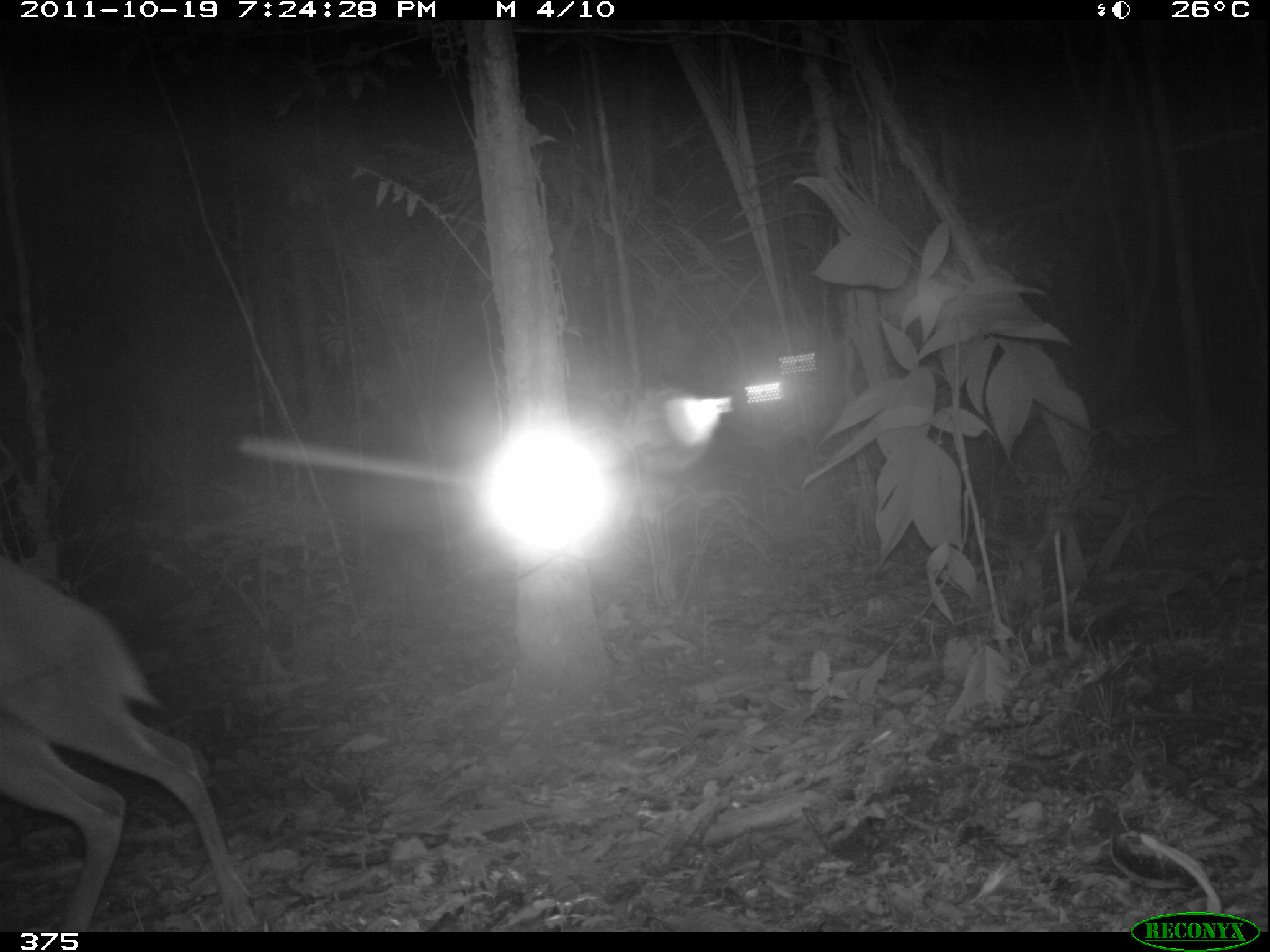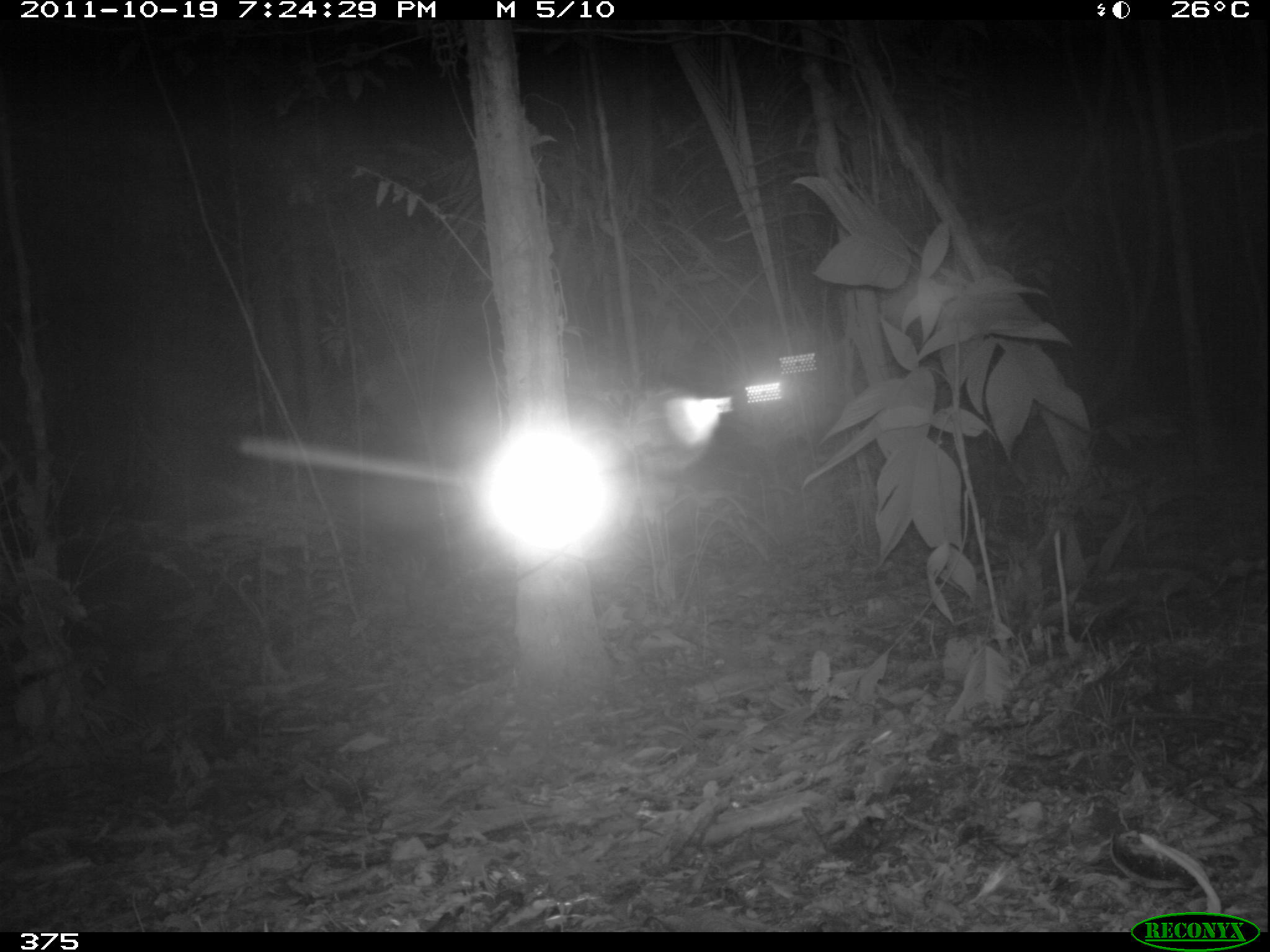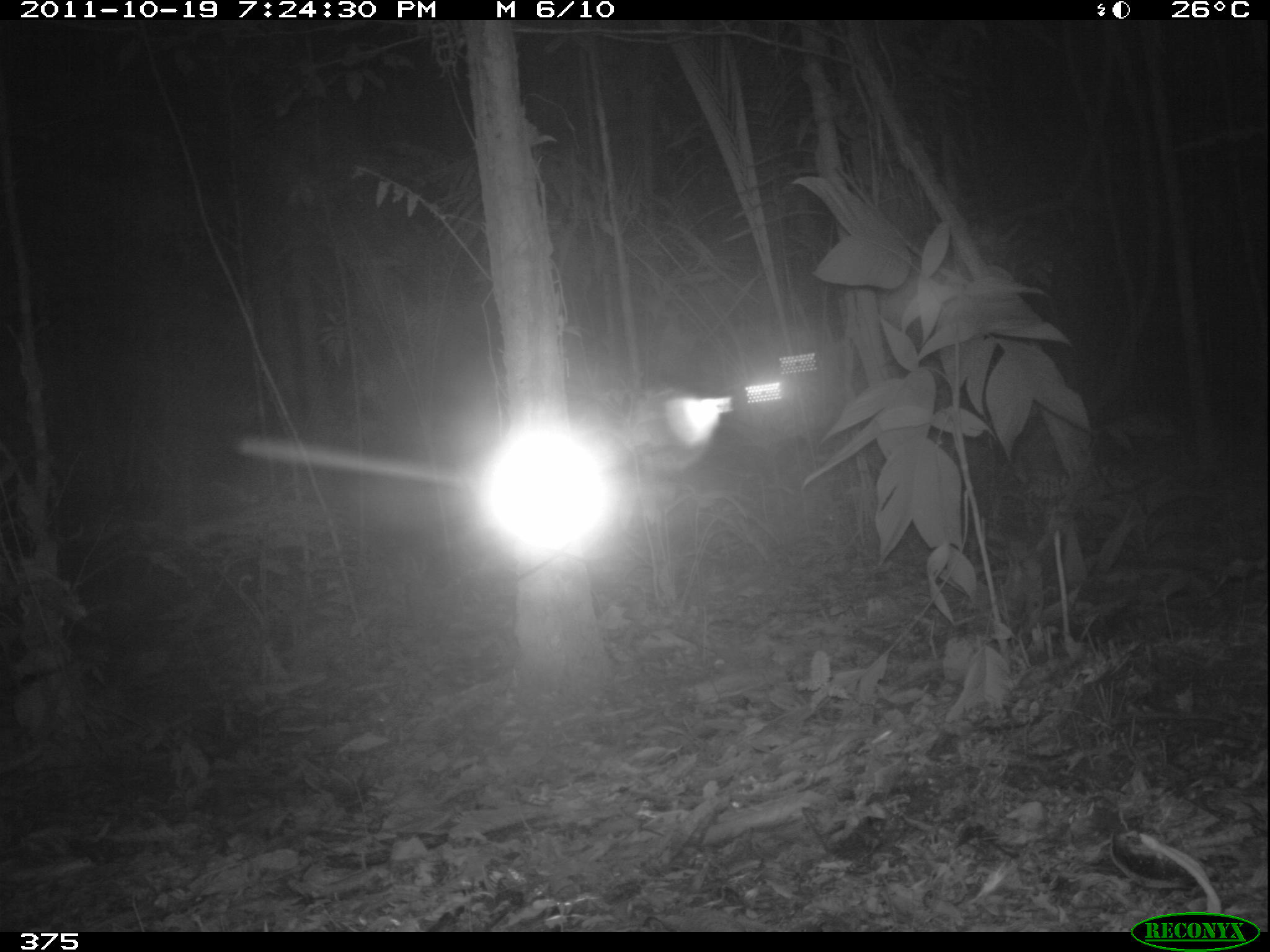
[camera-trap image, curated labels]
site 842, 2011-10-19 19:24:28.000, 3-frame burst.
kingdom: Animalia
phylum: Chordata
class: Mammalia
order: Artiodactyla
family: Cervidae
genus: Mazama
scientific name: Mazama americana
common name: red brocket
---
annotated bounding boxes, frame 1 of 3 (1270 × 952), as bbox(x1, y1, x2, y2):
mazama americana: bbox(0, 550, 268, 928)